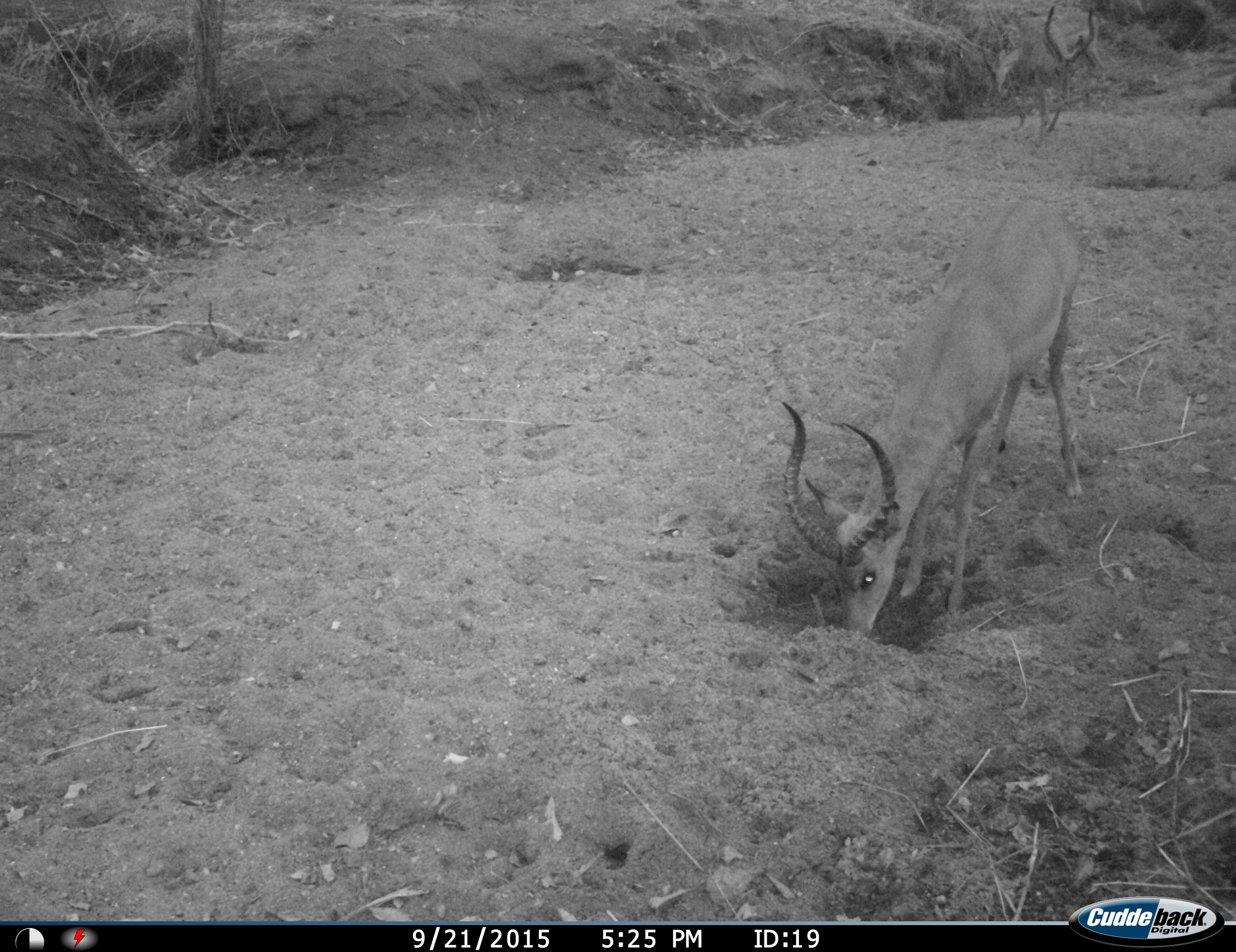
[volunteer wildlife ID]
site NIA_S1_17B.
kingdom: Animalia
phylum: Chordata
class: Mammalia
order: Artiodactyla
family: Bovidae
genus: Aepyceros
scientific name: Aepyceros melampus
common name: impala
Impala (Aepyceros melampus), count 2. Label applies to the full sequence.